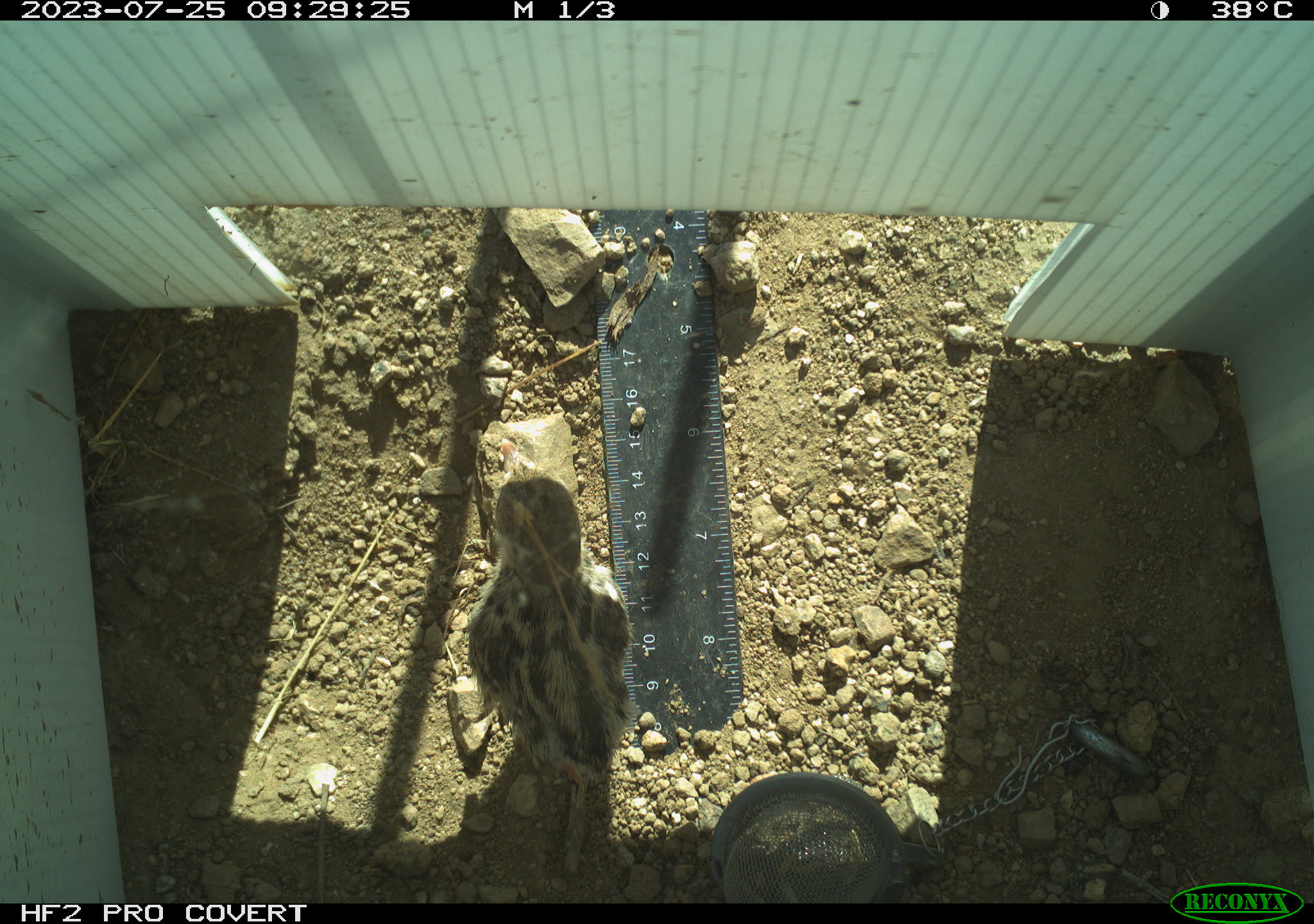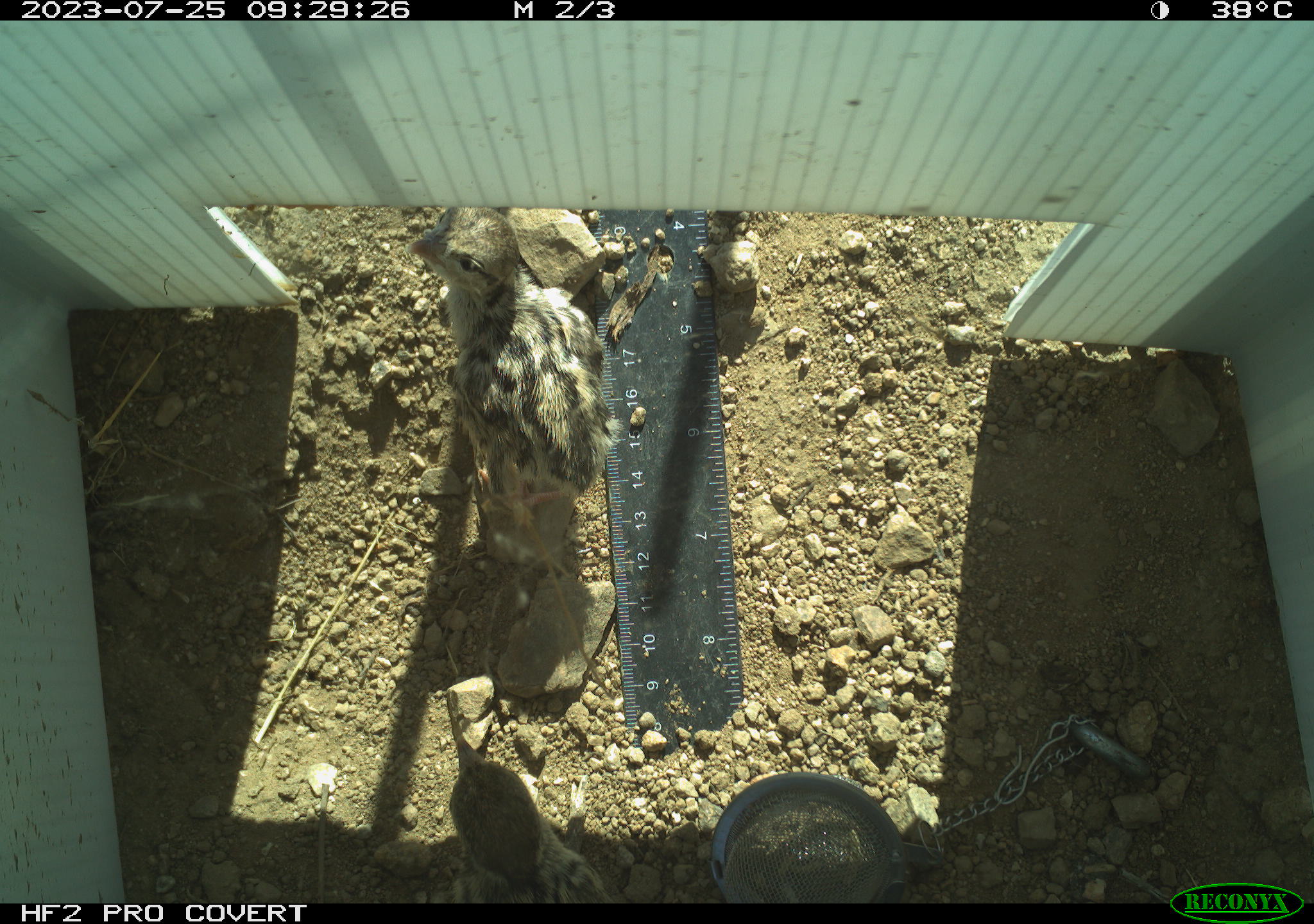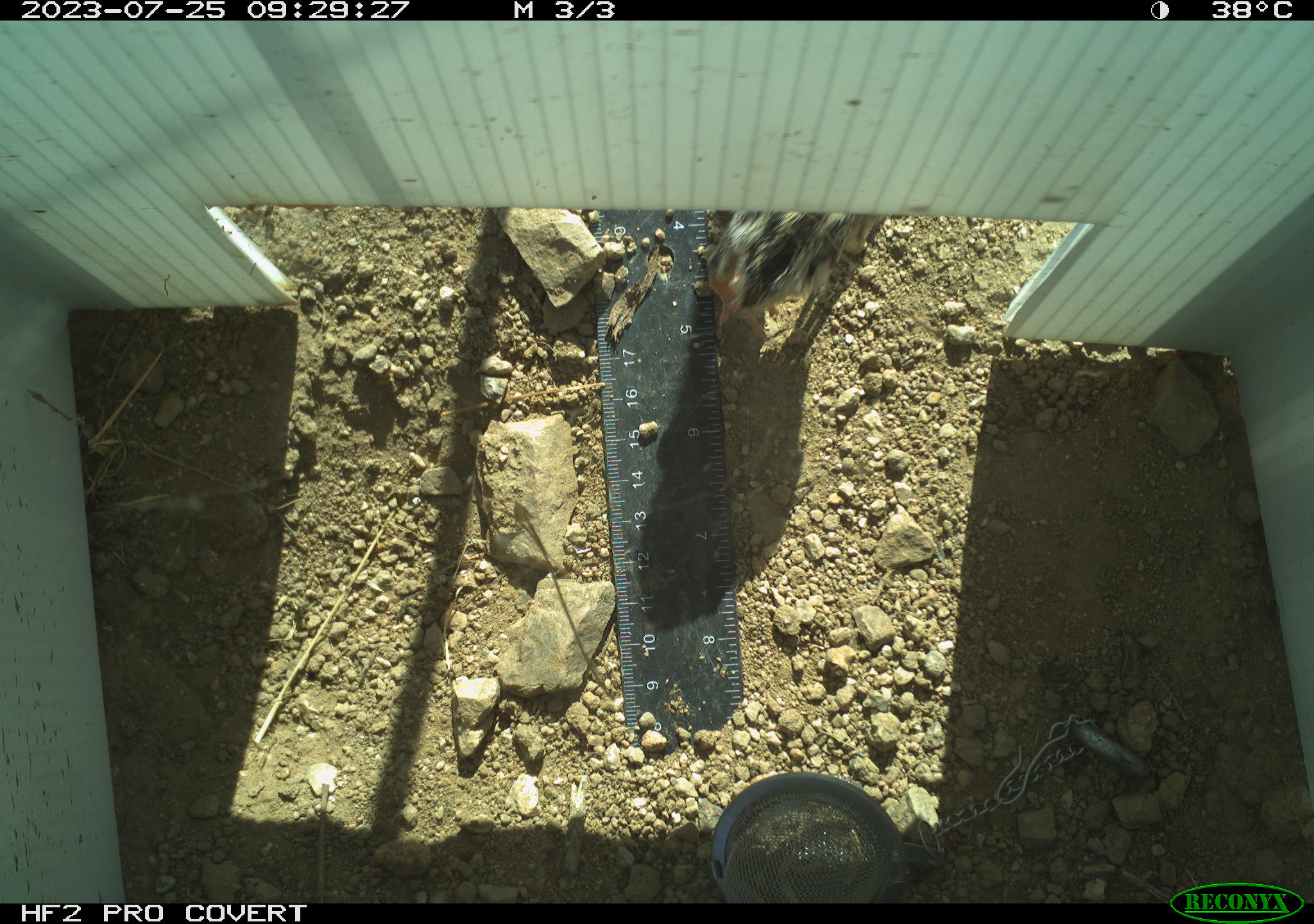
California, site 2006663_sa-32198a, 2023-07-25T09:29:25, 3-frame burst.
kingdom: Animalia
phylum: Chordata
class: Aves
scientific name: Aves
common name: bird